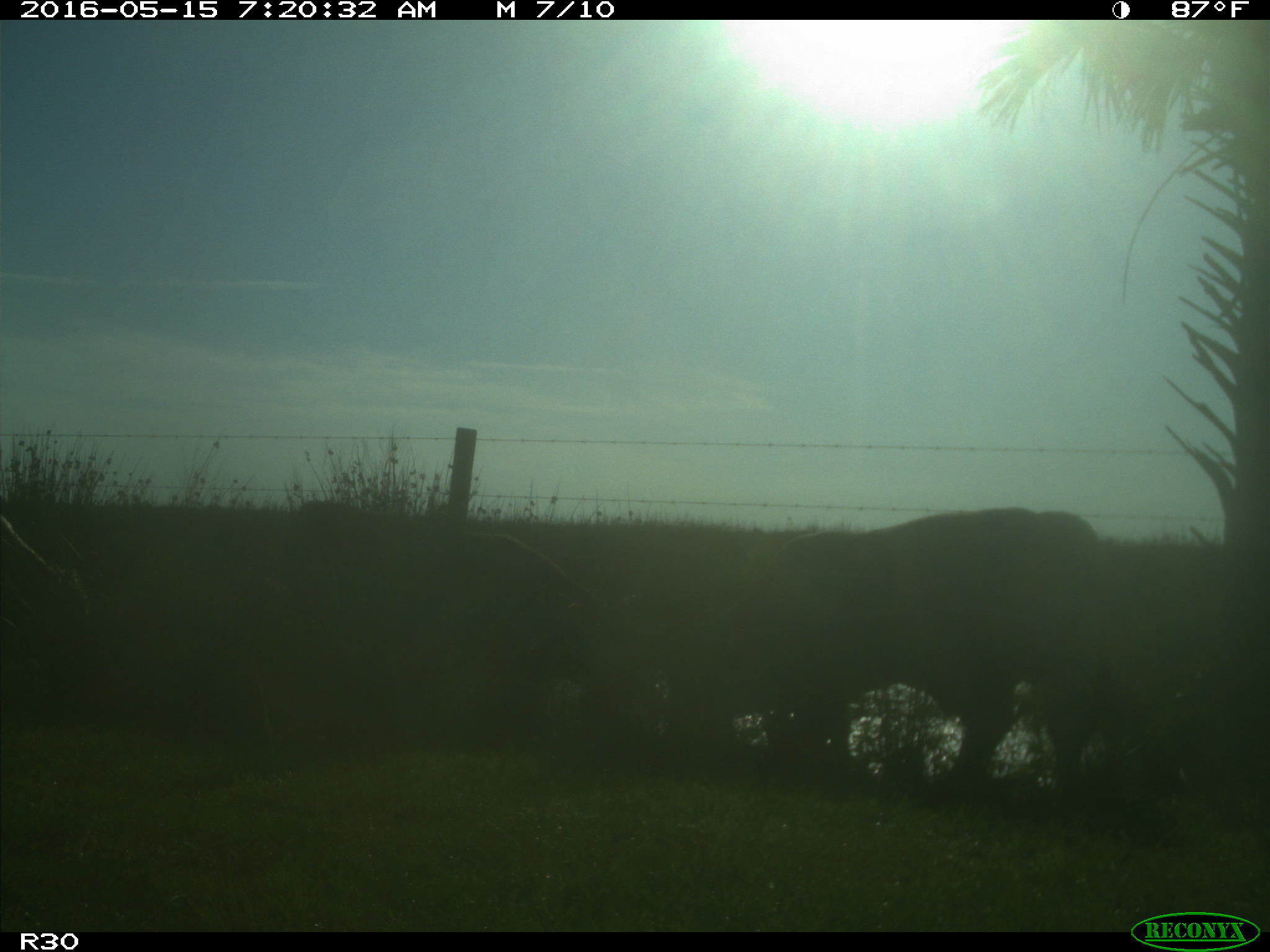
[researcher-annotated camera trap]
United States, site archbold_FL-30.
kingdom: Animalia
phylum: Chordata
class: Mammalia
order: Artiodactyla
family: Bovidae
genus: Bos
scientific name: Bos taurus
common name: domestic cow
Bos taurus (domestic cow).